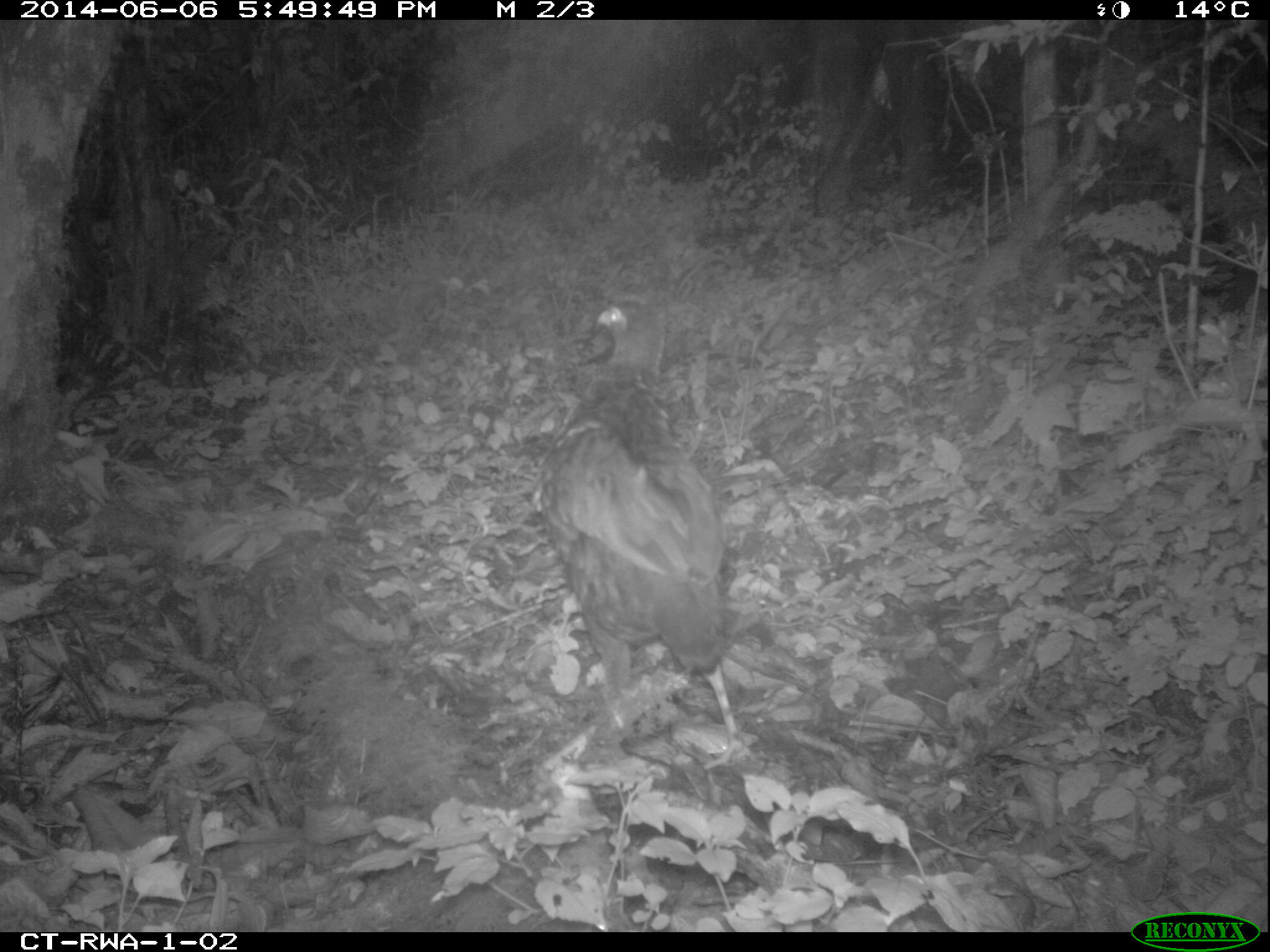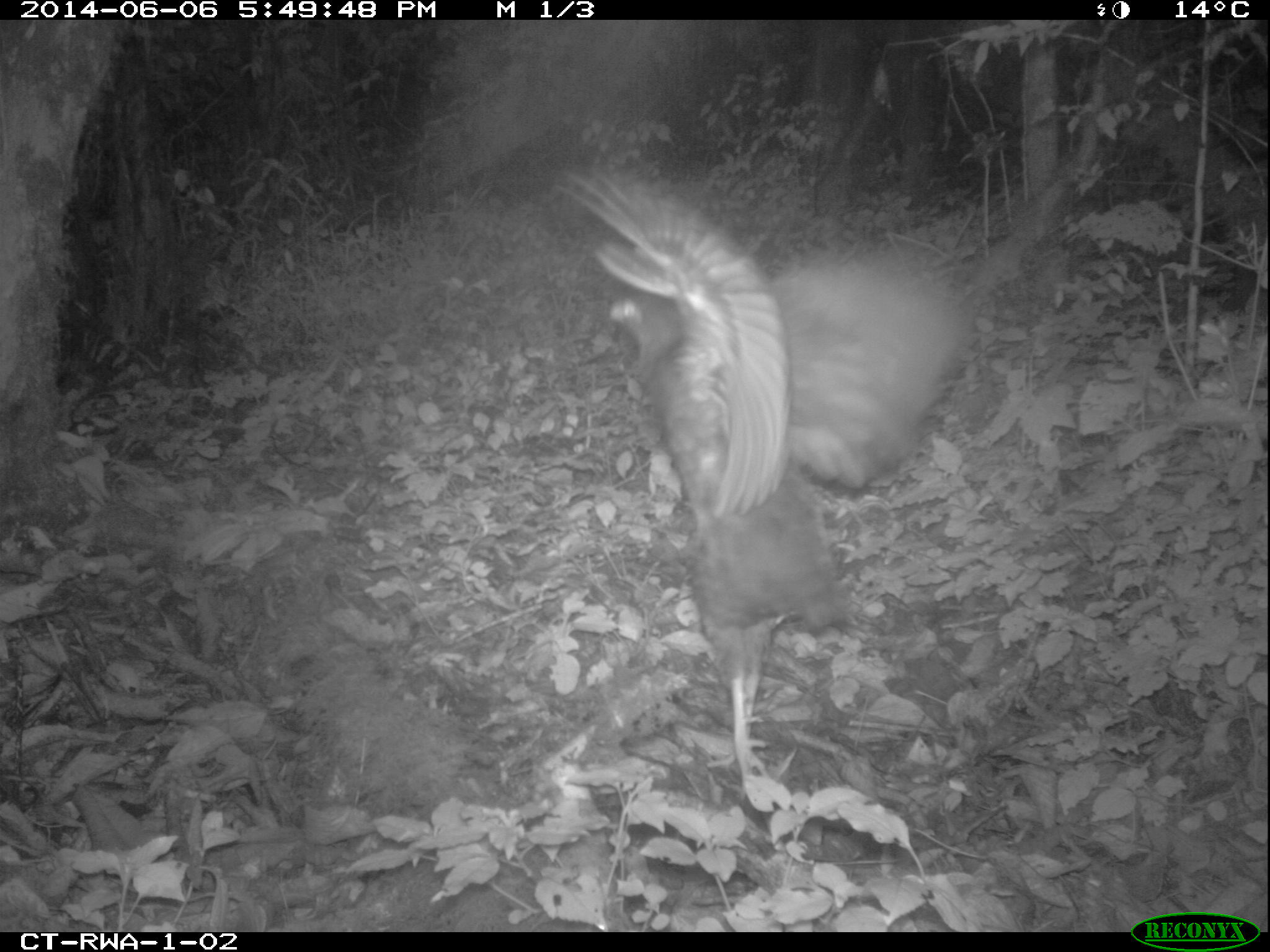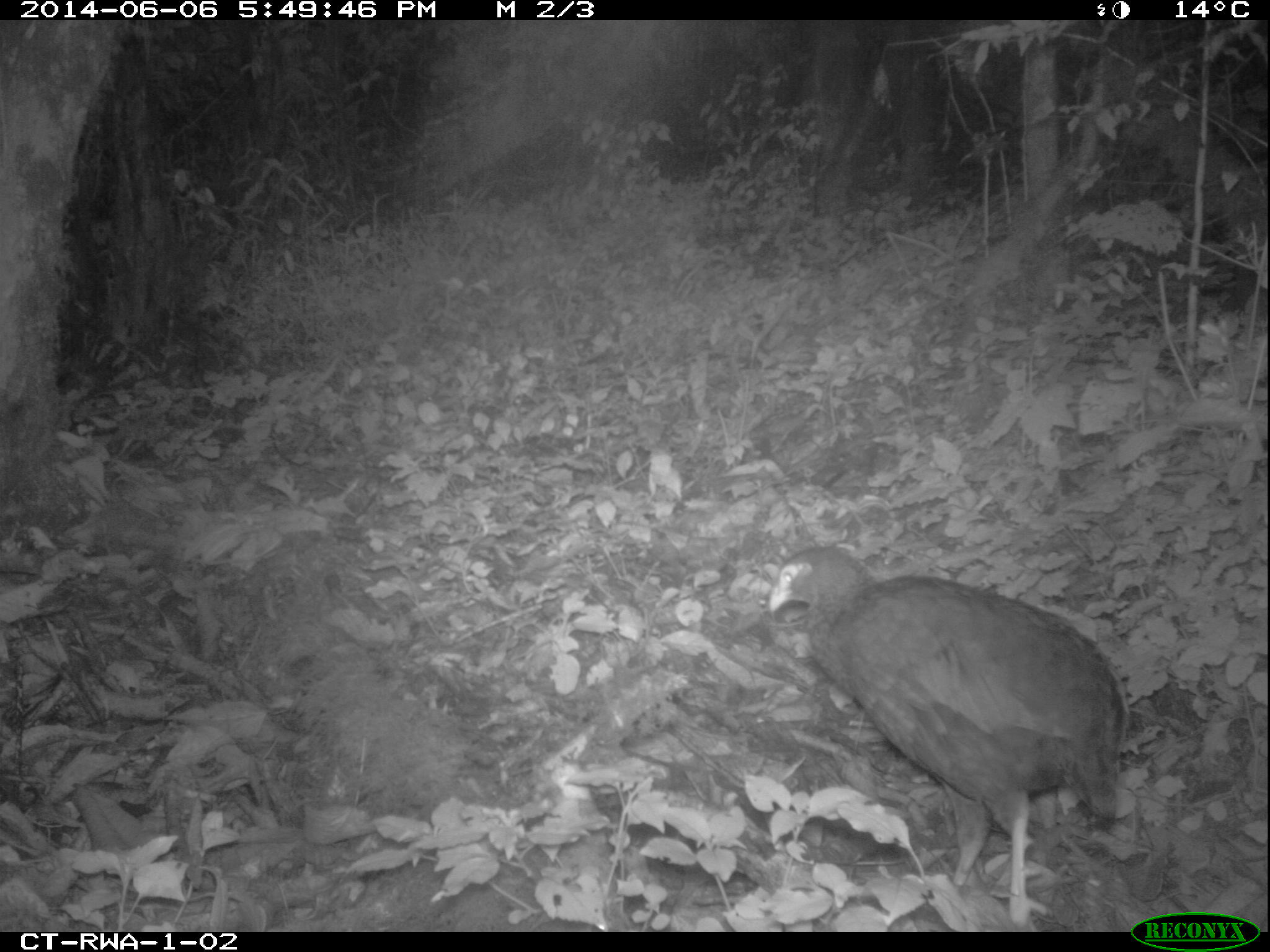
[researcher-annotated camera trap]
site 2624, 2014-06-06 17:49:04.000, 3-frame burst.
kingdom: Animalia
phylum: Chordata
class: Aves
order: Galliformes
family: Phasianidae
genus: Pternistis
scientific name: Pternistis nobilis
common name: handsome francolin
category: francolinus nobilis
Francolinus nobilis (handsome francolin) (Pternistis nobilis), count 1.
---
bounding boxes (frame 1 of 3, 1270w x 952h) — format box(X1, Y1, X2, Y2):
francolinus nobilis: box(531, 296, 758, 770)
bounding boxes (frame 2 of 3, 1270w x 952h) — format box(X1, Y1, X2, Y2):
francolinus nobilis: box(556, 157, 963, 800)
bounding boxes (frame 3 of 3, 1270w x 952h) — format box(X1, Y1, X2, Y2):
francolinus nobilis: box(765, 544, 1125, 930)